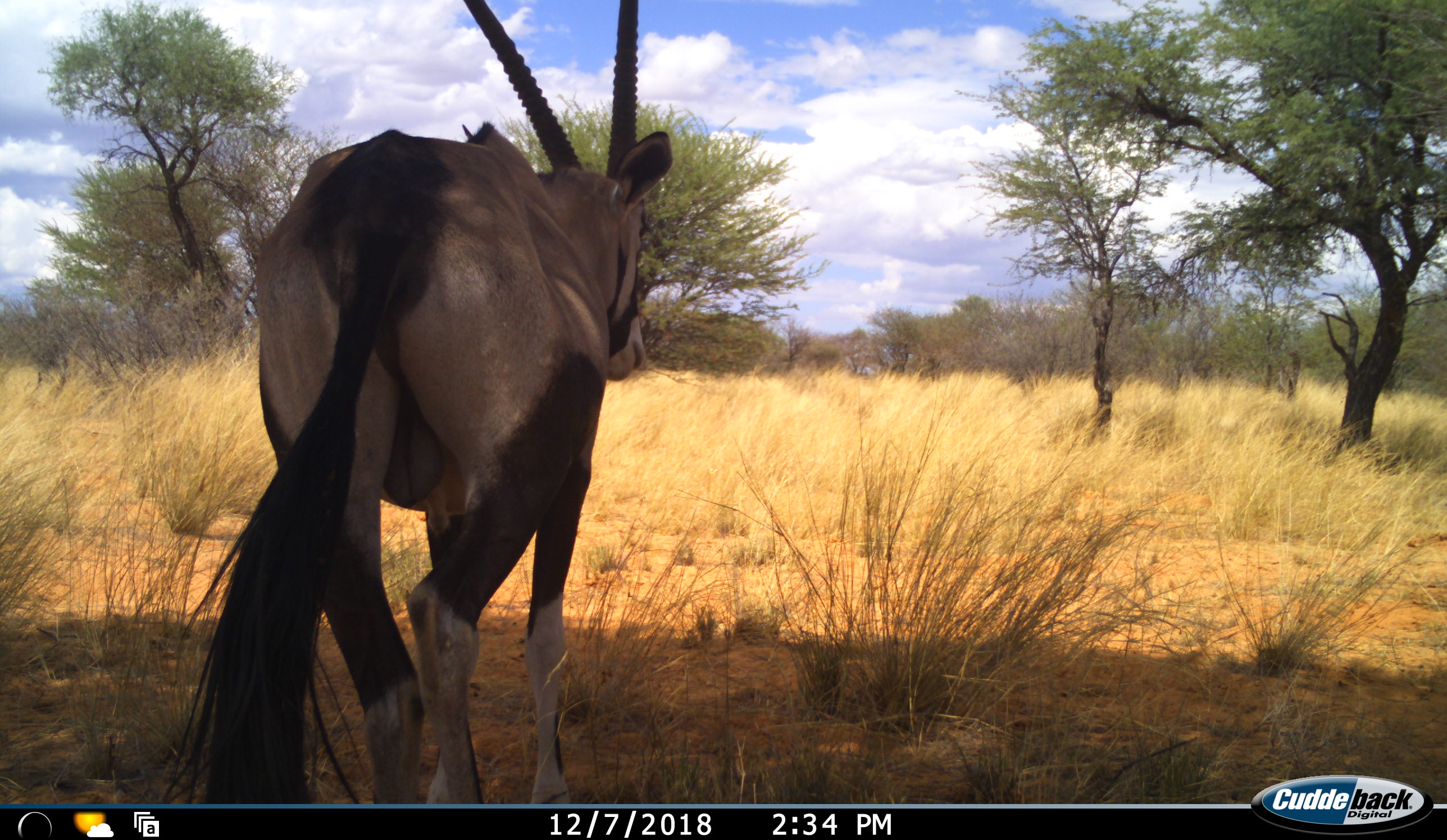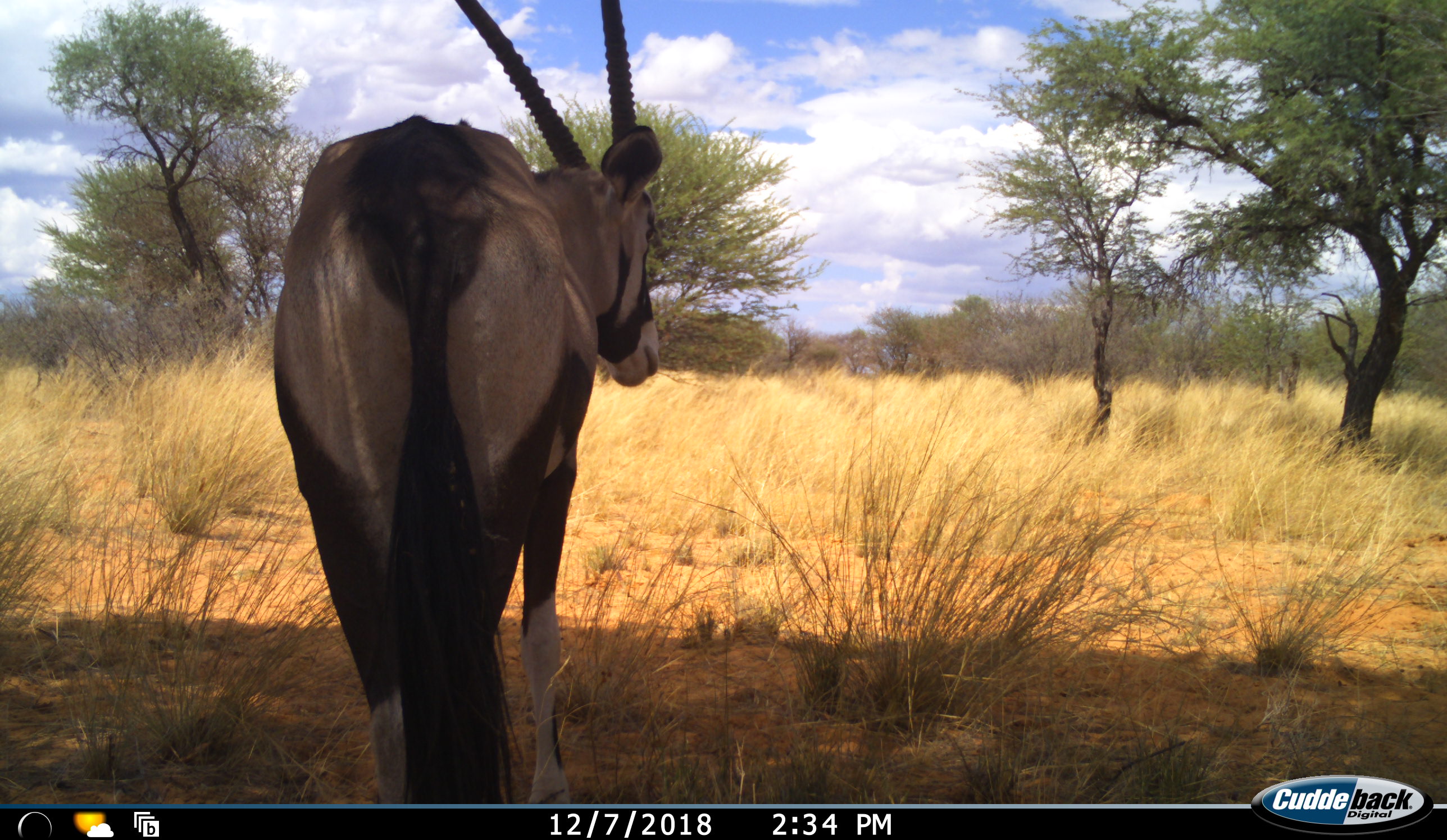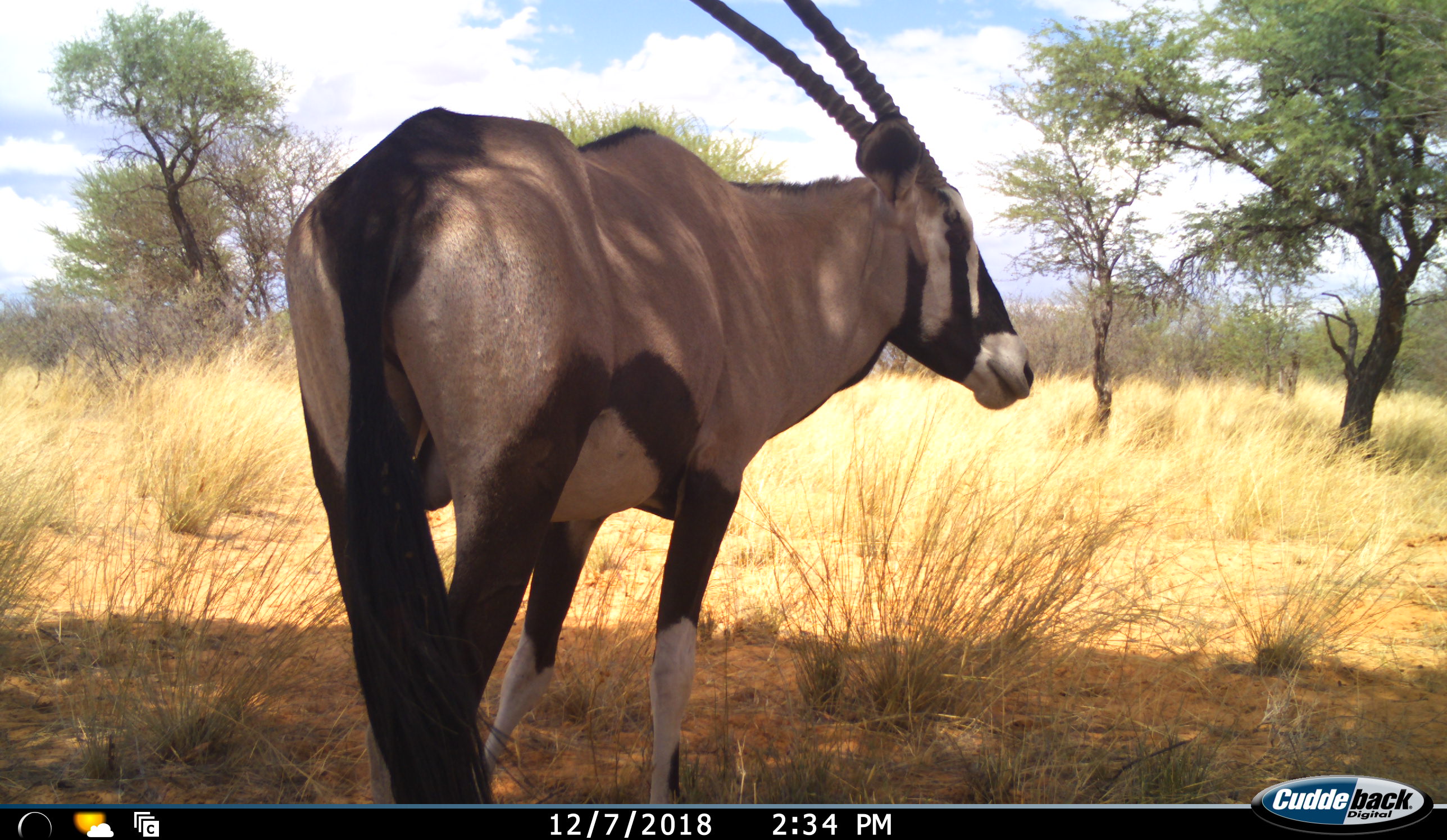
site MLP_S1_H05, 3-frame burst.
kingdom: Animalia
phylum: Chordata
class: Mammalia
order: Artiodactyla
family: Bovidae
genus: Oryx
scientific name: Oryx gazella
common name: gemsbok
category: oryx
Oryx (gemsbok) (Oryx gazella), count 1. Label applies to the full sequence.